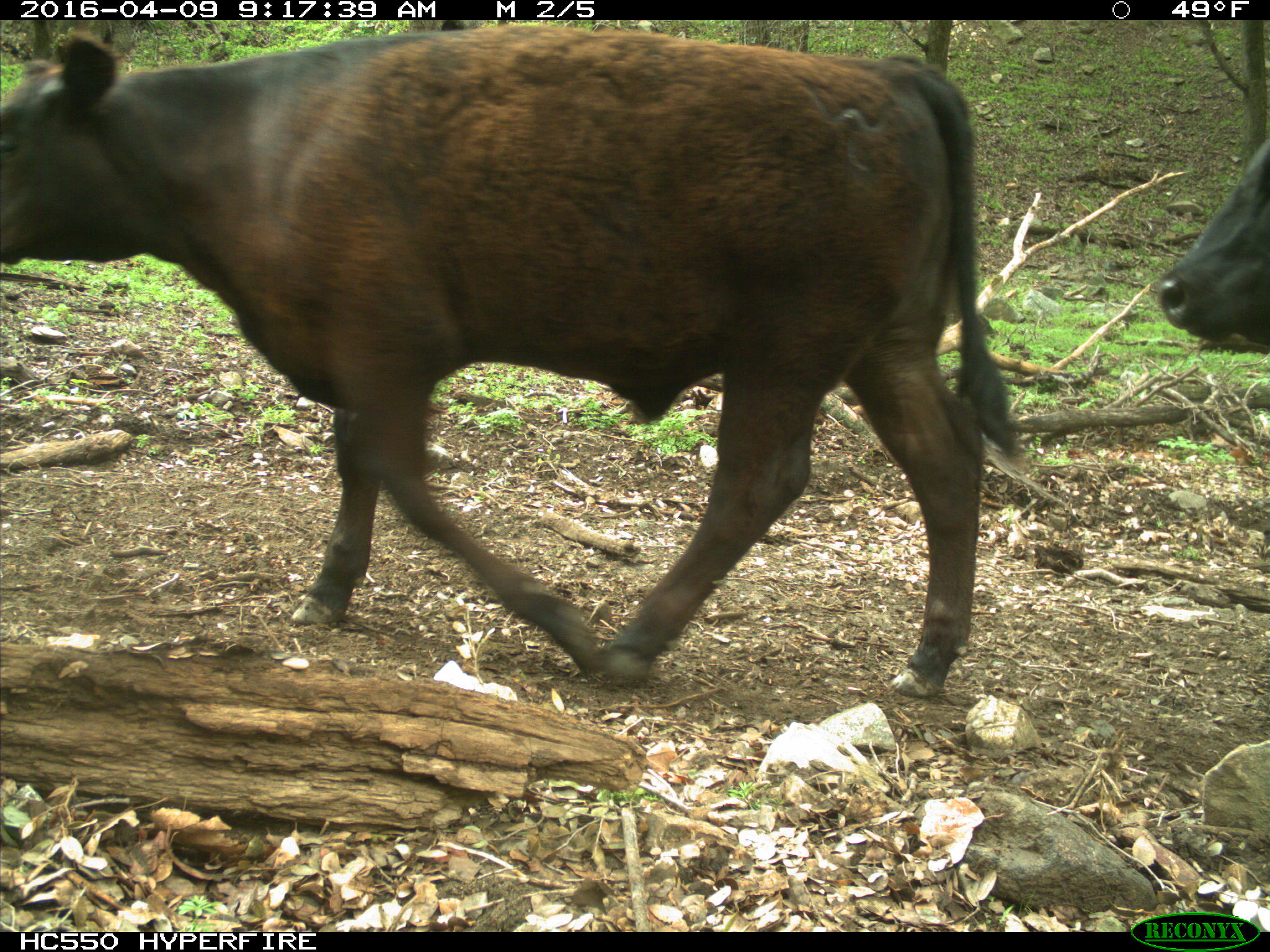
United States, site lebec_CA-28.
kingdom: Animalia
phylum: Chordata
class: Mammalia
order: Artiodactyla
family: Bovidae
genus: Bos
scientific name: Bos taurus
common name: domestic cow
Bos taurus (domestic cow).